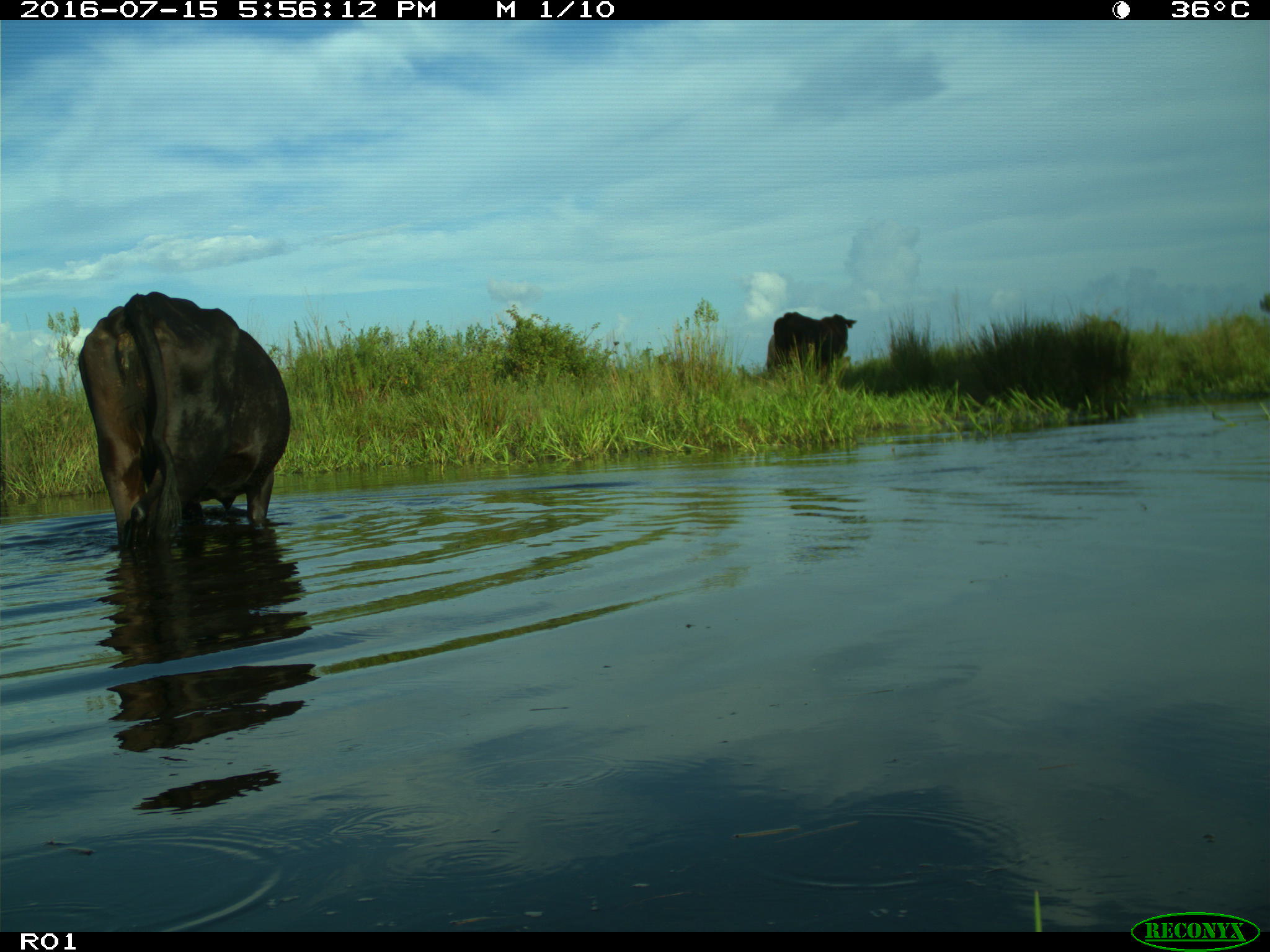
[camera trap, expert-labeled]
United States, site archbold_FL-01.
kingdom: Animalia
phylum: Chordata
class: Mammalia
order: Artiodactyla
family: Bovidae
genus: Bos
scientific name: Bos taurus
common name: domestic cow